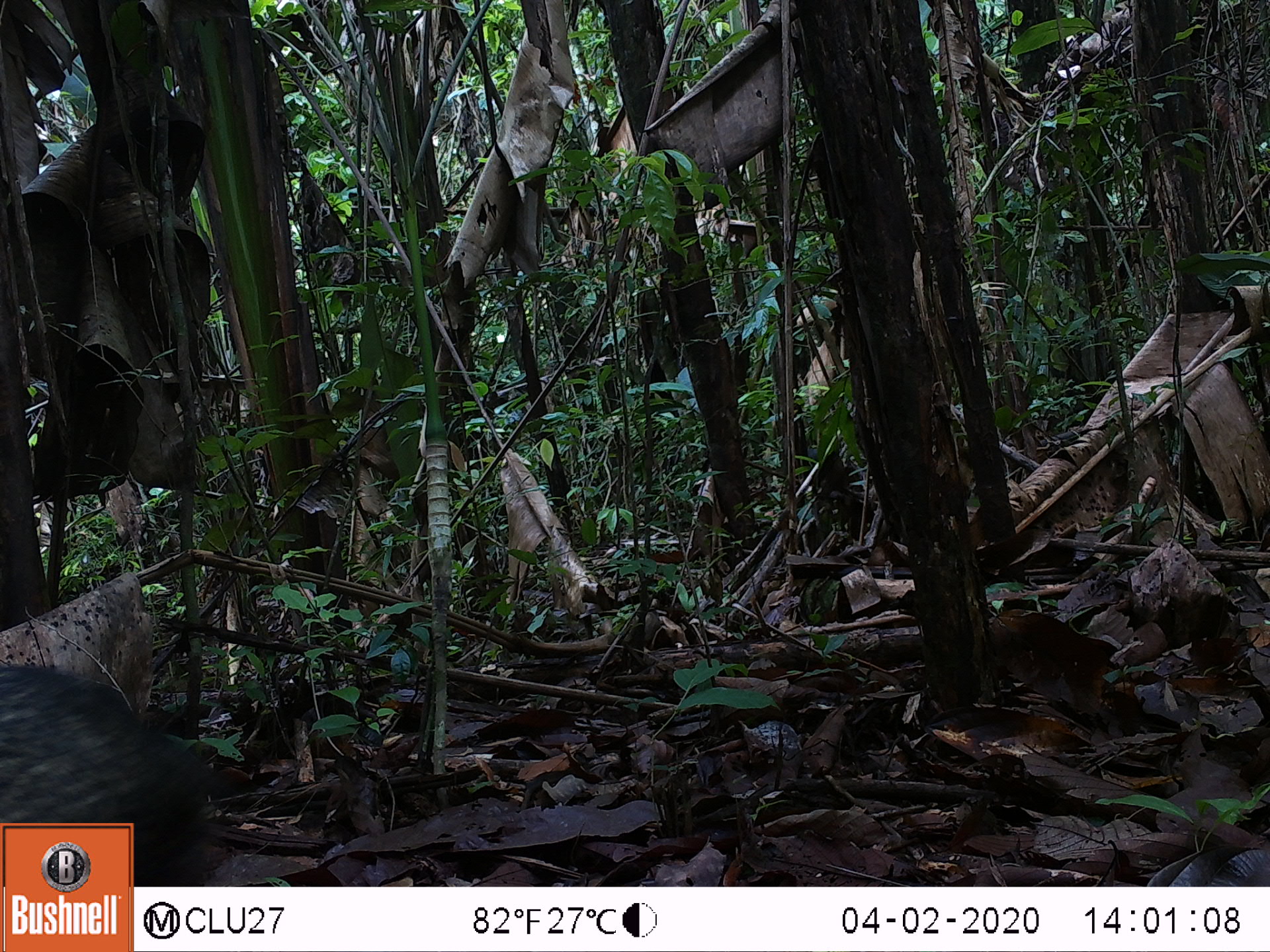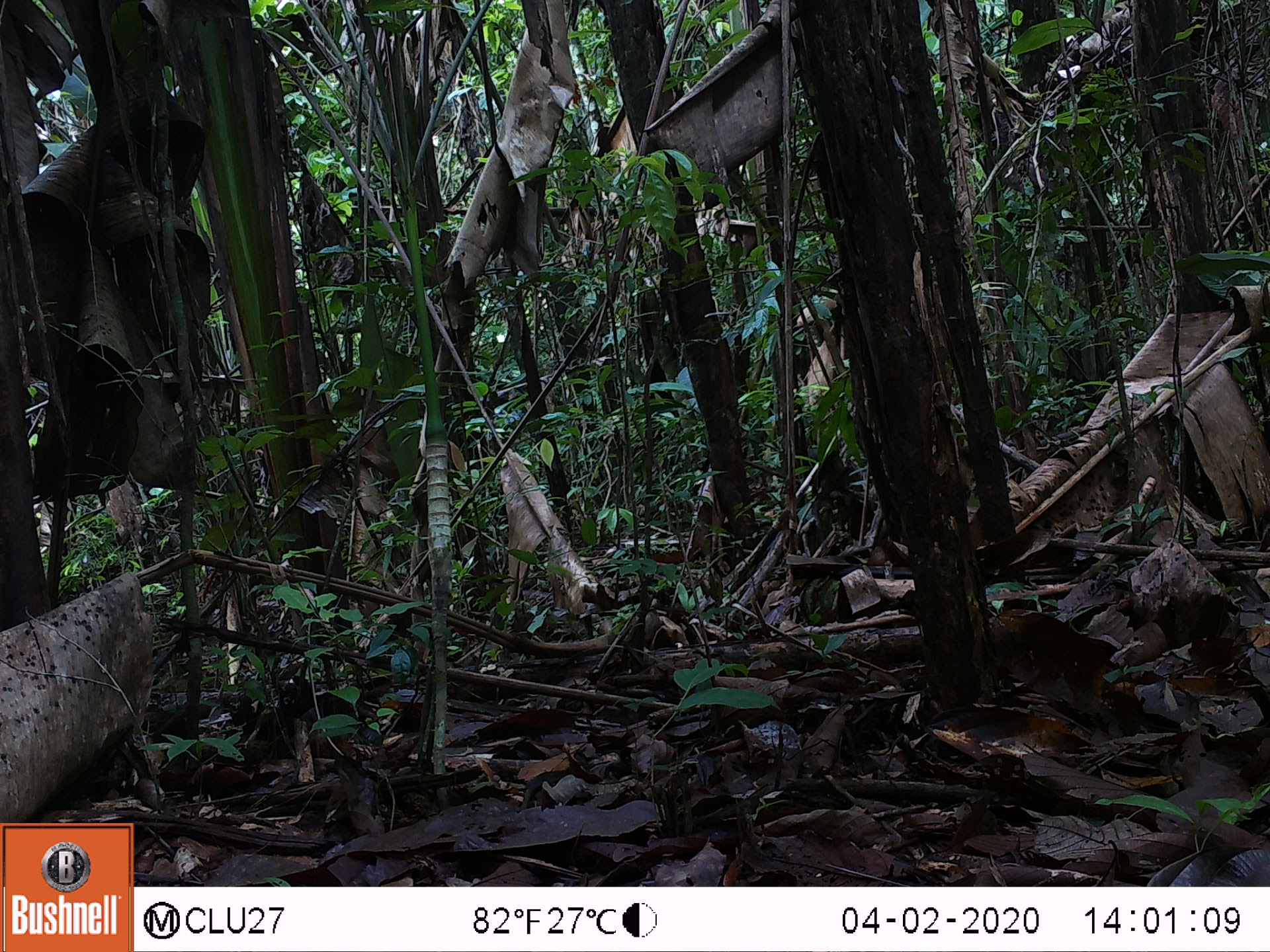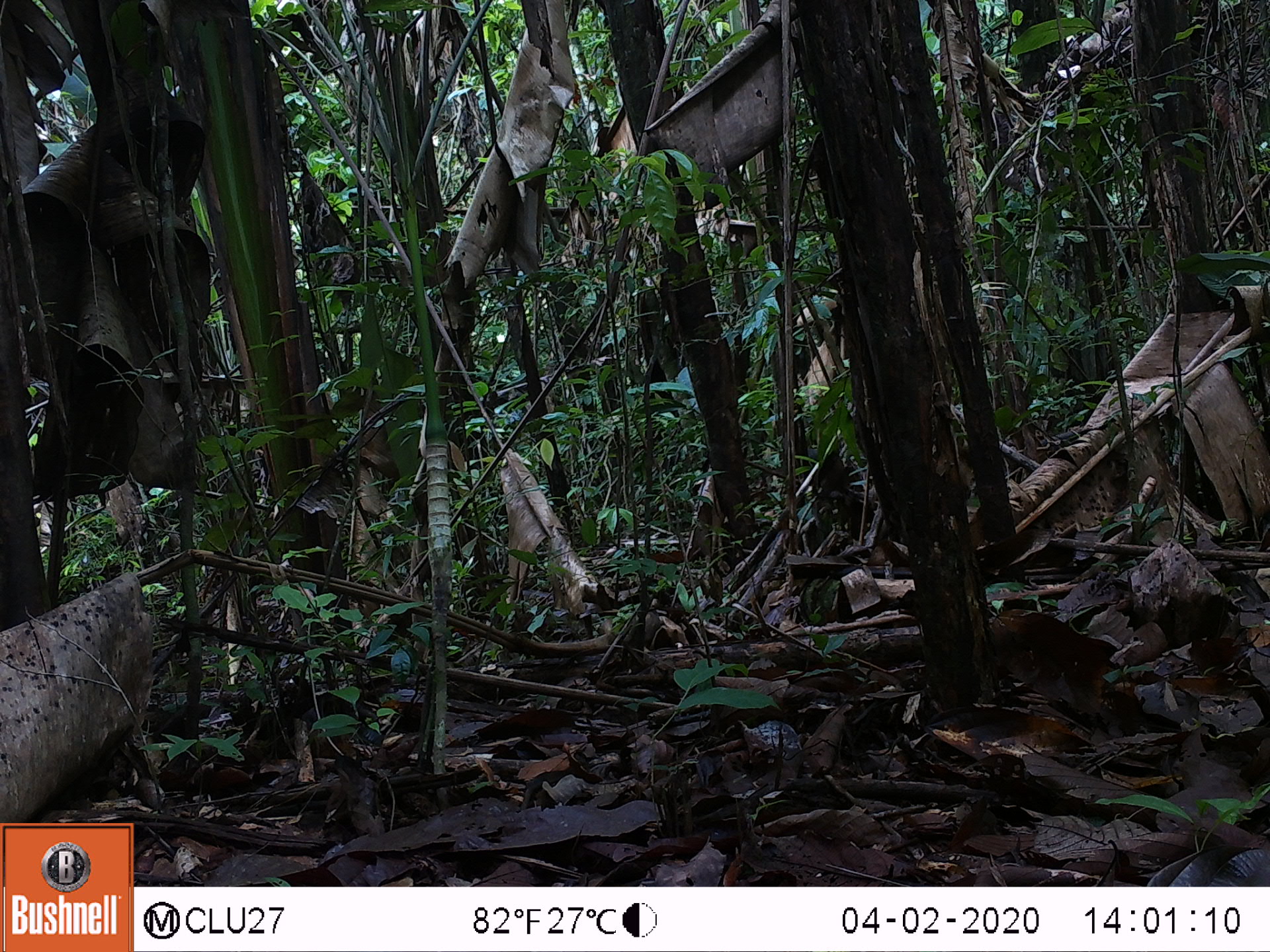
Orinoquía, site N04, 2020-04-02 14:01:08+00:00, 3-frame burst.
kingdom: Animalia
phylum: Chordata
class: Mammalia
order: Artiodactyla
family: Tayassuidae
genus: Pecari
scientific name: Pecari tajacu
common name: collared peccary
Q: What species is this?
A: Collared peccary (Pecari tajacu).